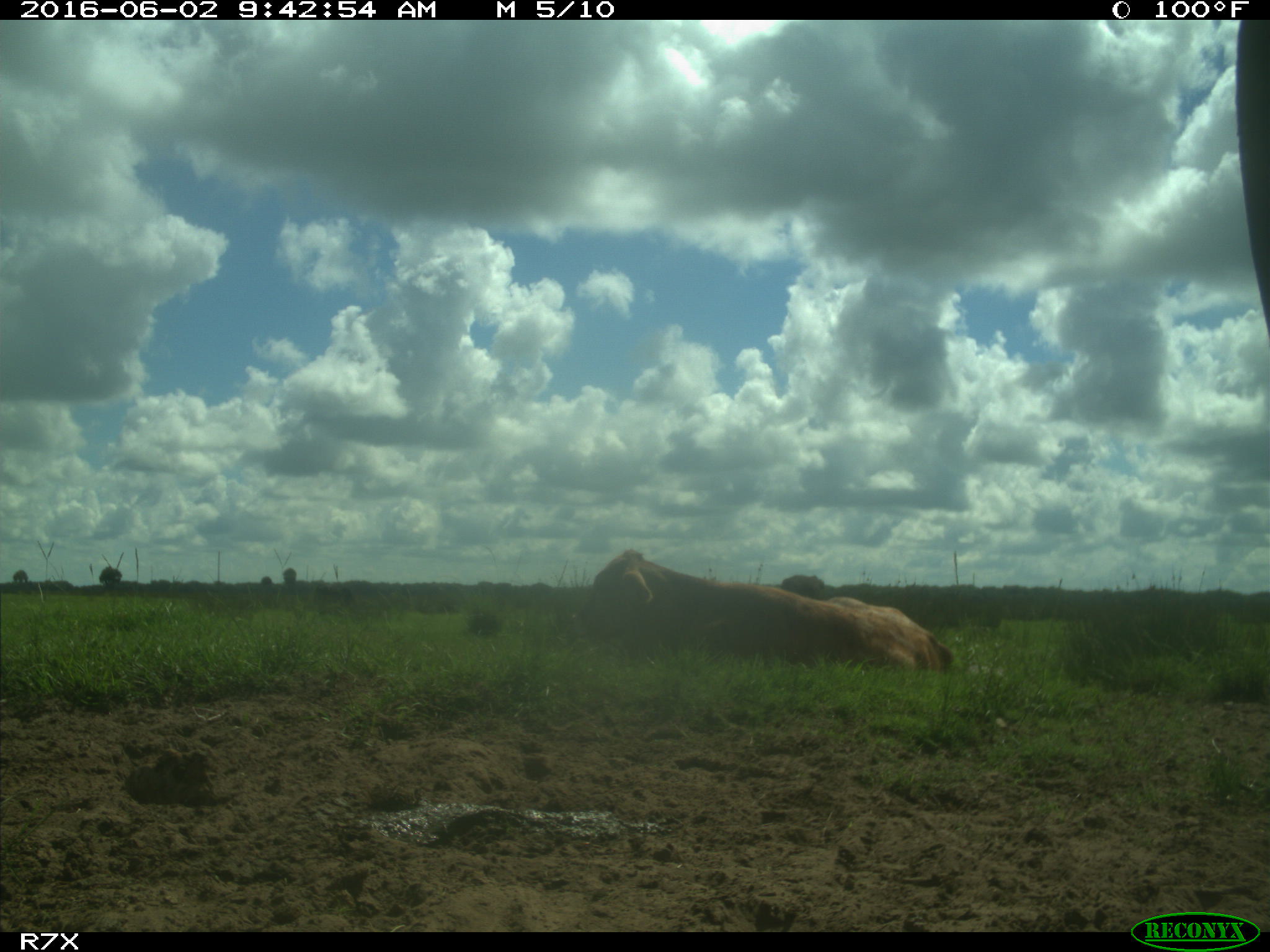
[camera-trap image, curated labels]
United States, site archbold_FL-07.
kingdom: Animalia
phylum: Chordata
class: Mammalia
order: Artiodactyla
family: Bovidae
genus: Bos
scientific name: Bos taurus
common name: domestic cow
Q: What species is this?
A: Bos taurus (domestic cow).